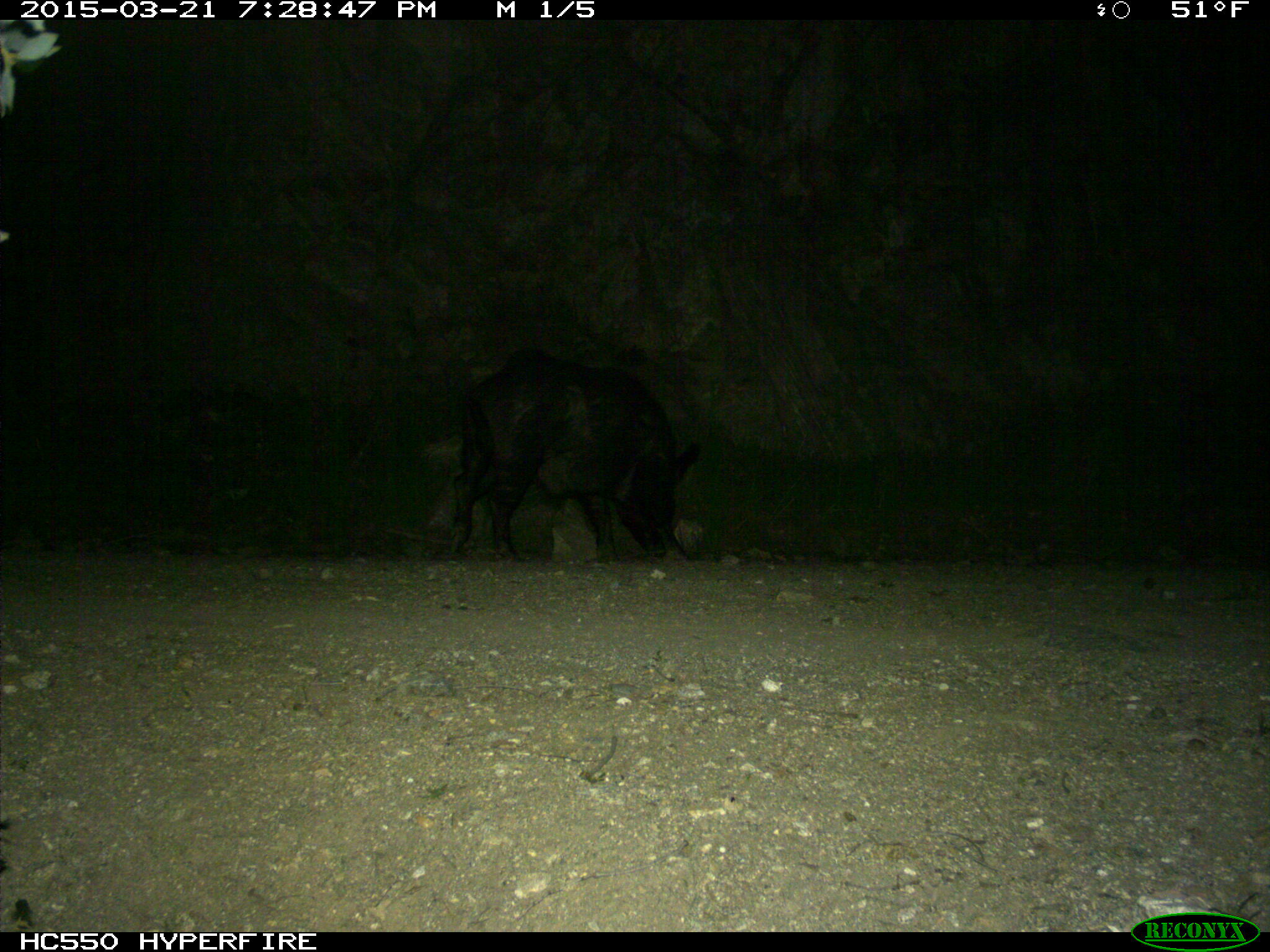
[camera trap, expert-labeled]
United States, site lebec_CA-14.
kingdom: Animalia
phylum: Chordata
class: Mammalia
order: Artiodactyla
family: Suidae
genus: Sus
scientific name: Sus scrofa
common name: wild boar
Sus scrofa (wild boar).